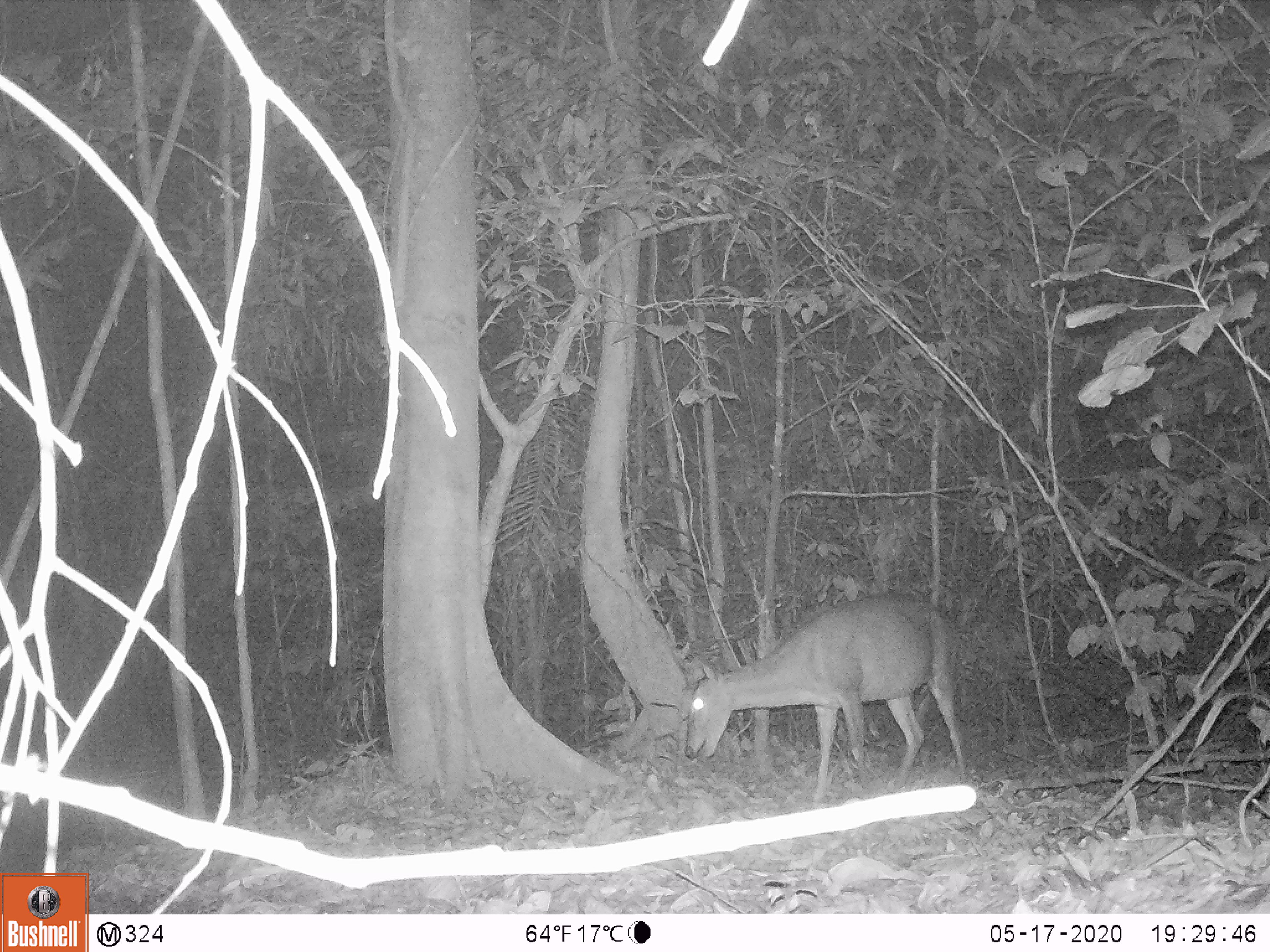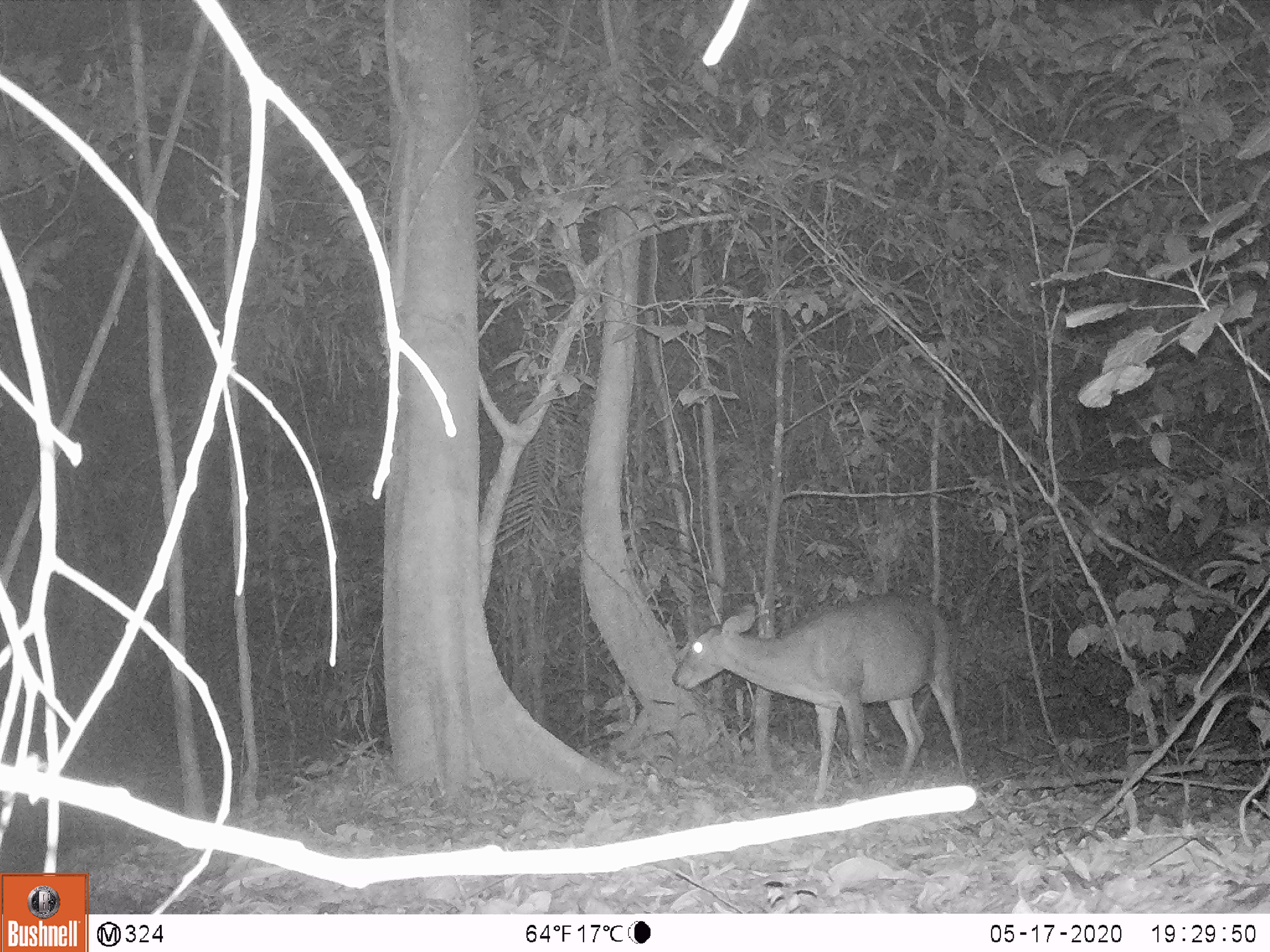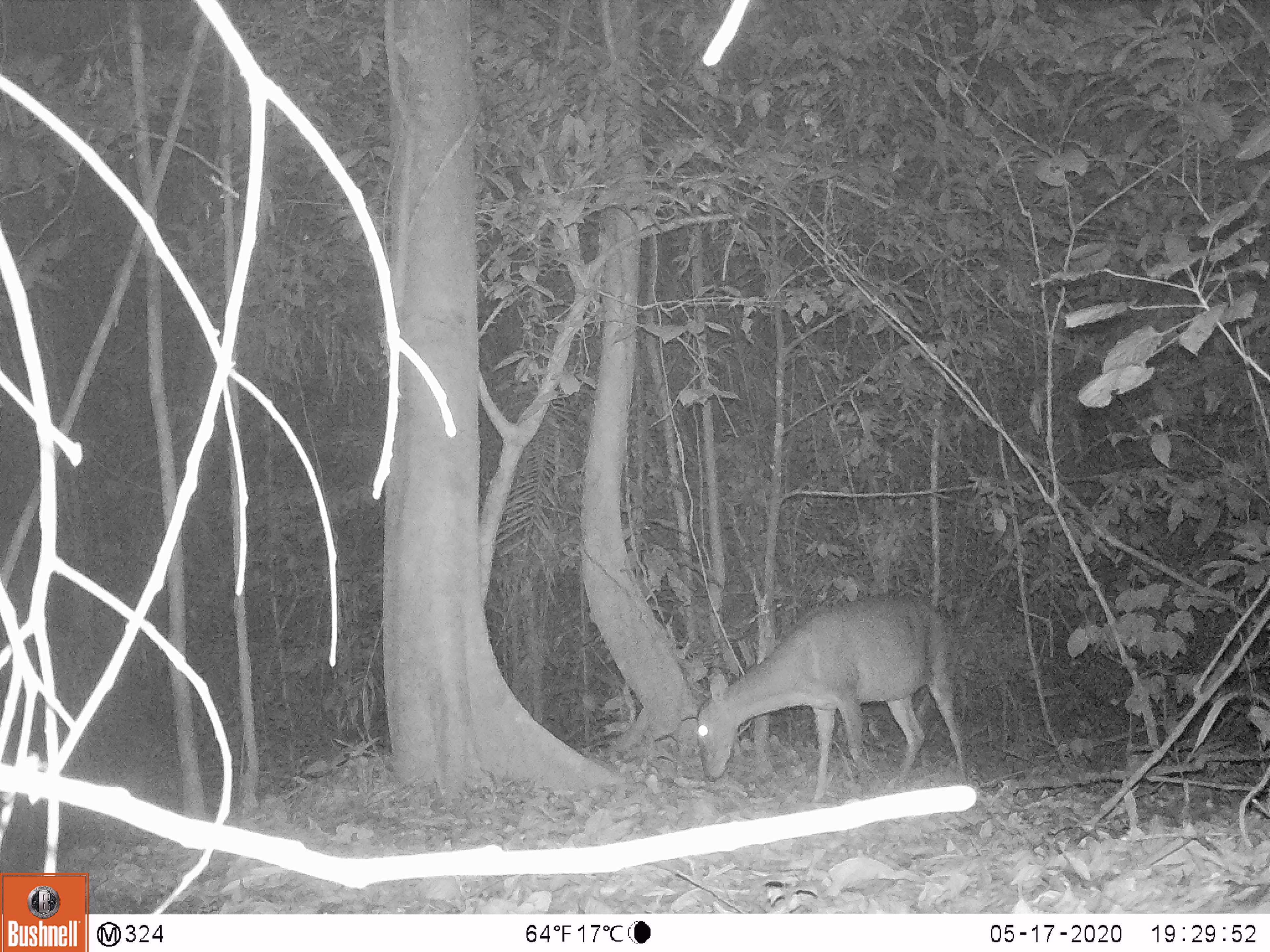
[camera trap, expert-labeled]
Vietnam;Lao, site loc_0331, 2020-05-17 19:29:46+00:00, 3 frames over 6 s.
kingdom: Animalia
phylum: Chordata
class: Mammalia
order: Artiodactyla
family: Cervidae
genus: Muntiacus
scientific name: Muntiacus vuquangensis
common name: large-antlered muntjac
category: large antlered muntjac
Large antlered muntjac (large-antlered muntjac) (Muntiacus vuquangensis). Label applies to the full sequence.